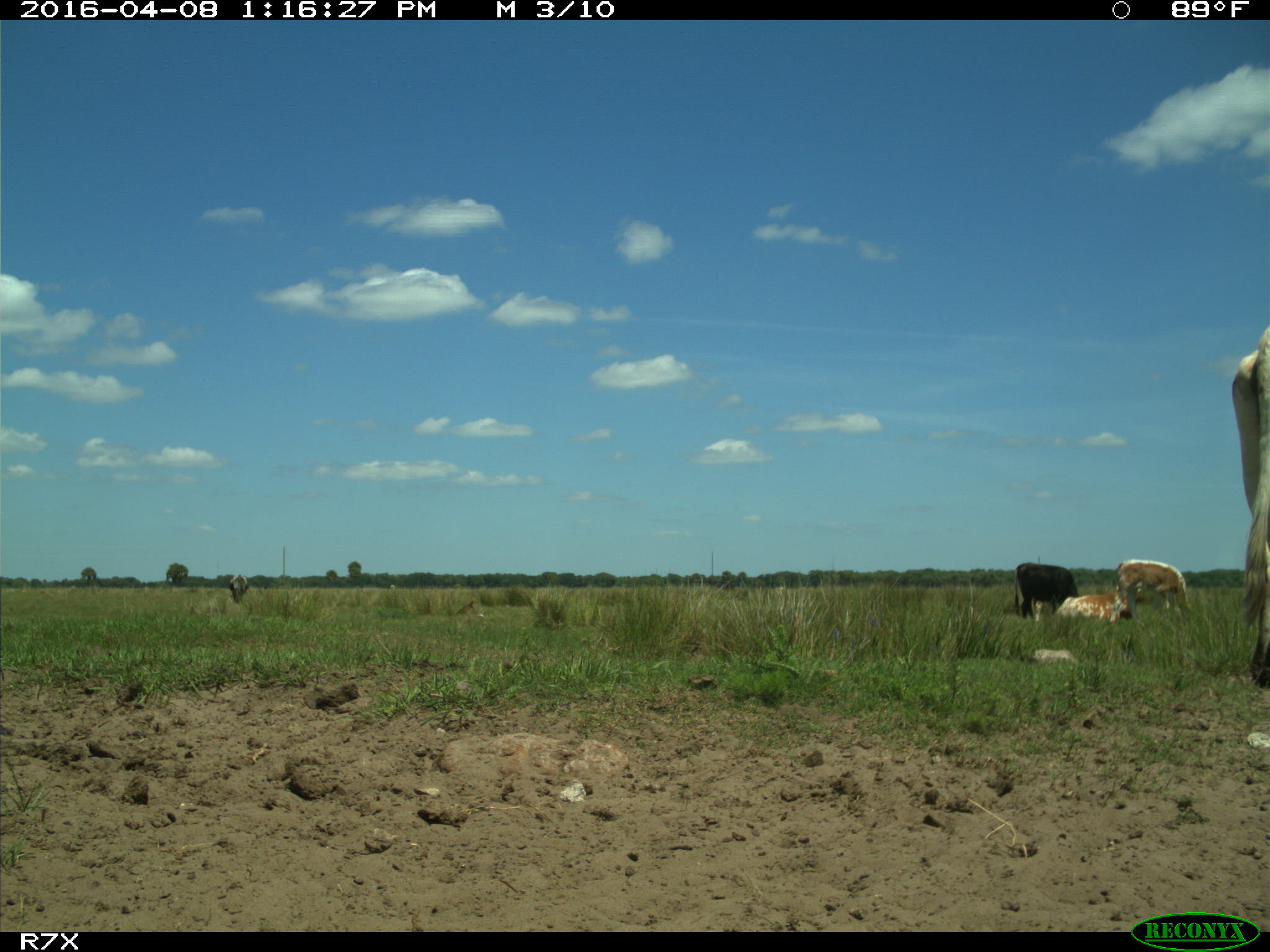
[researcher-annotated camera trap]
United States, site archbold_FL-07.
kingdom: Animalia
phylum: Chordata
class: Mammalia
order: Artiodactyla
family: Bovidae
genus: Bos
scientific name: Bos taurus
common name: domestic cow